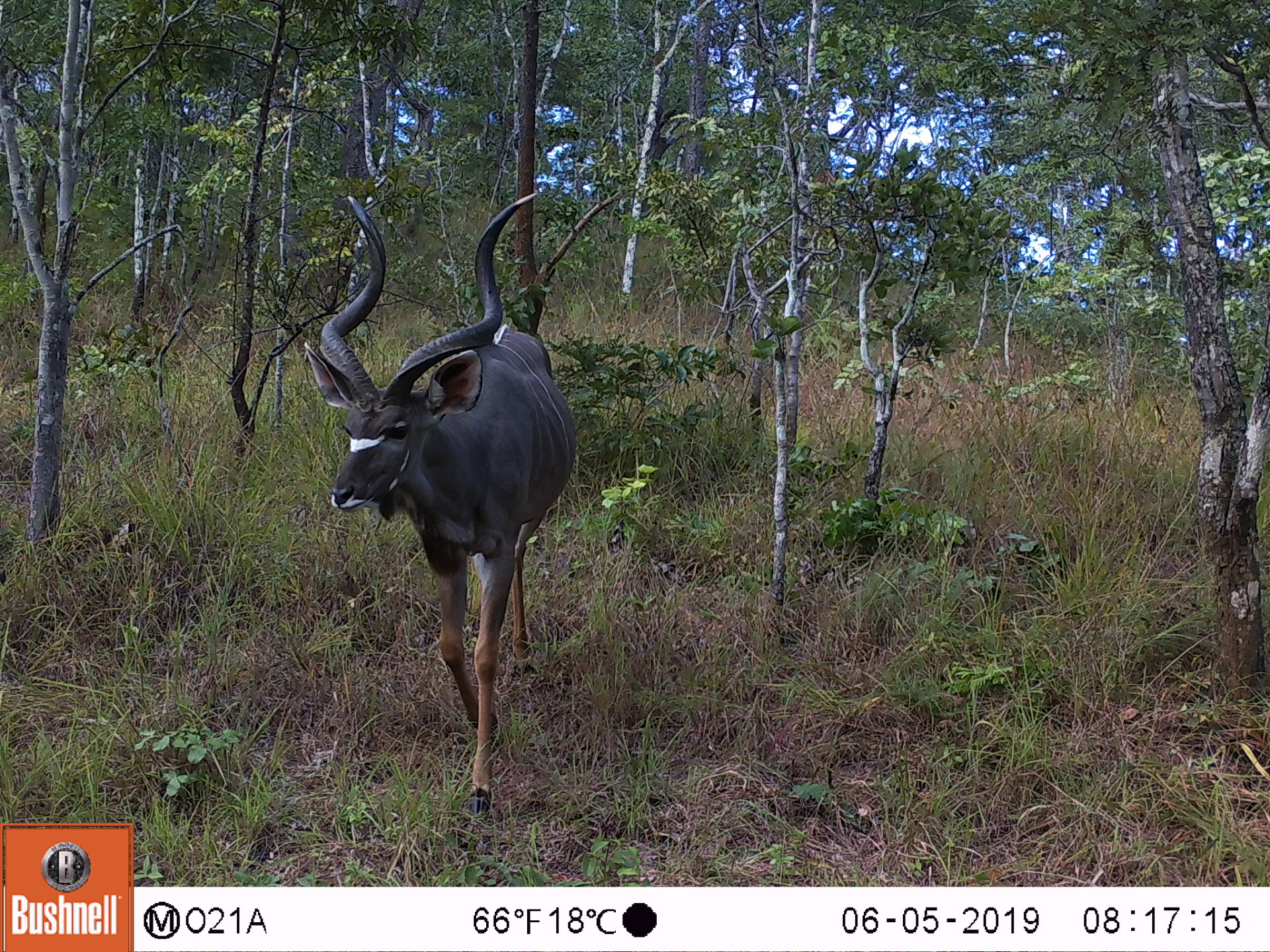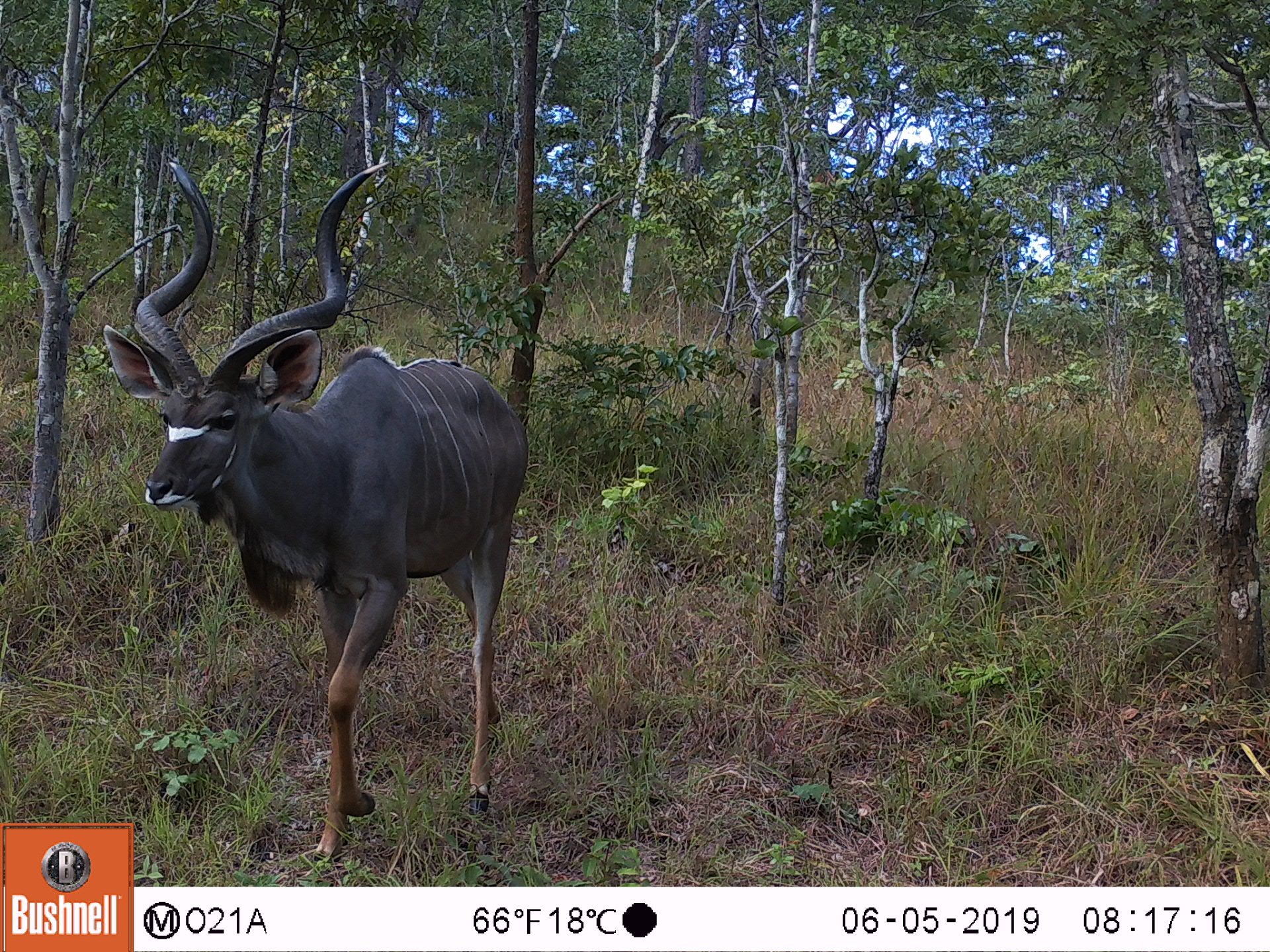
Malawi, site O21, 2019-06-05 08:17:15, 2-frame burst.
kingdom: Animalia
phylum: Chordata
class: Mammalia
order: Artiodactyla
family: Bovidae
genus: Tragelaphus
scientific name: Tragelaphus strepsiceros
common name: greater kudu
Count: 1.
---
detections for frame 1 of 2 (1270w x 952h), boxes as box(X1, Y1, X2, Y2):
greater kudu: box(285, 190, 579, 813)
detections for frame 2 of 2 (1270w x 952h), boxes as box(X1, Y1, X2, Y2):
greater kudu: box(94, 141, 527, 820)